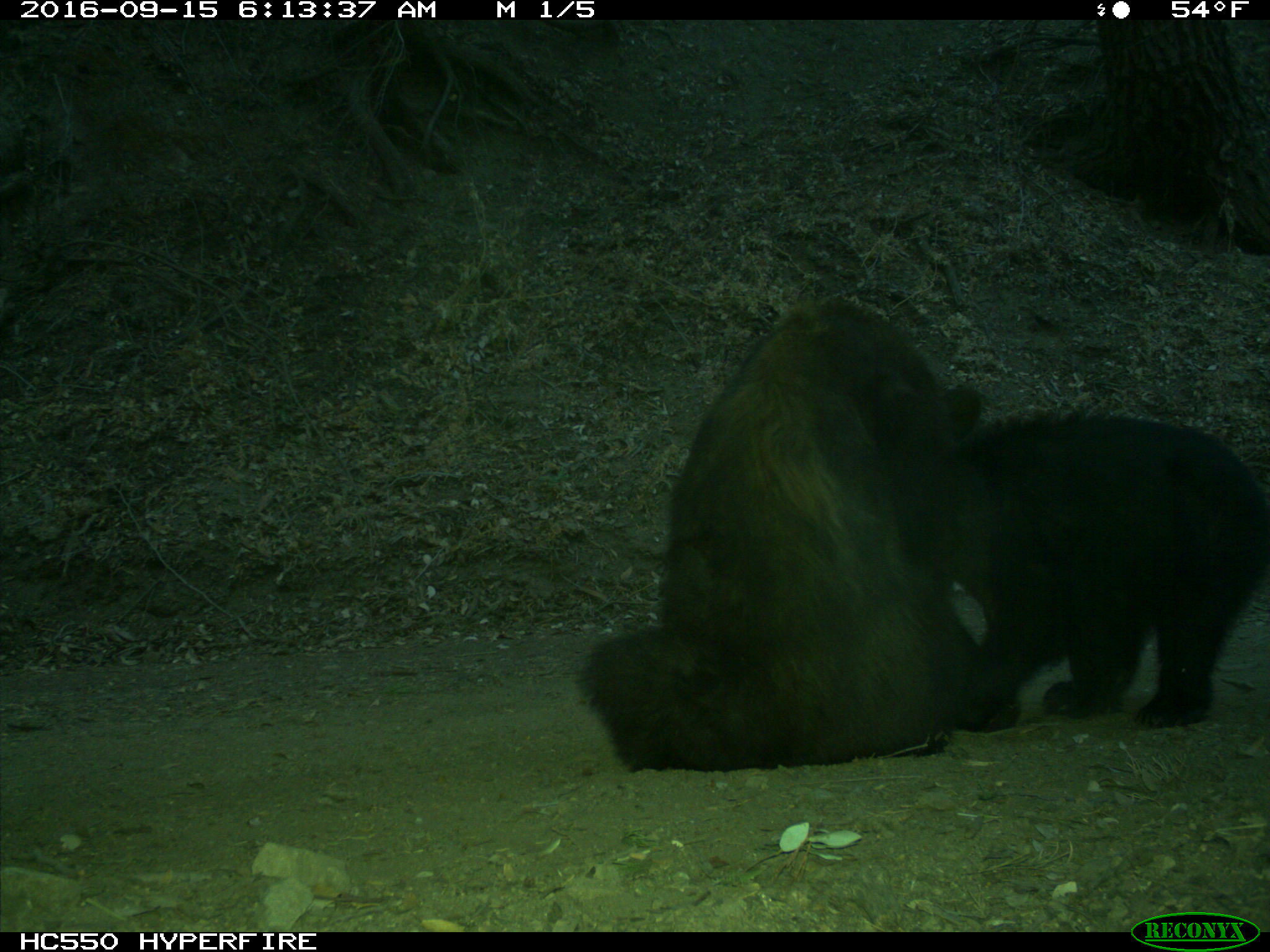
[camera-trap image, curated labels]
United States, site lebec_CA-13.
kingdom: Animalia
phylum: Chordata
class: Mammalia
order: Carnivora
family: Ursidae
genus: Ursus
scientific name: Ursus americanus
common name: american black bear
Ursus americanus (american black bear).